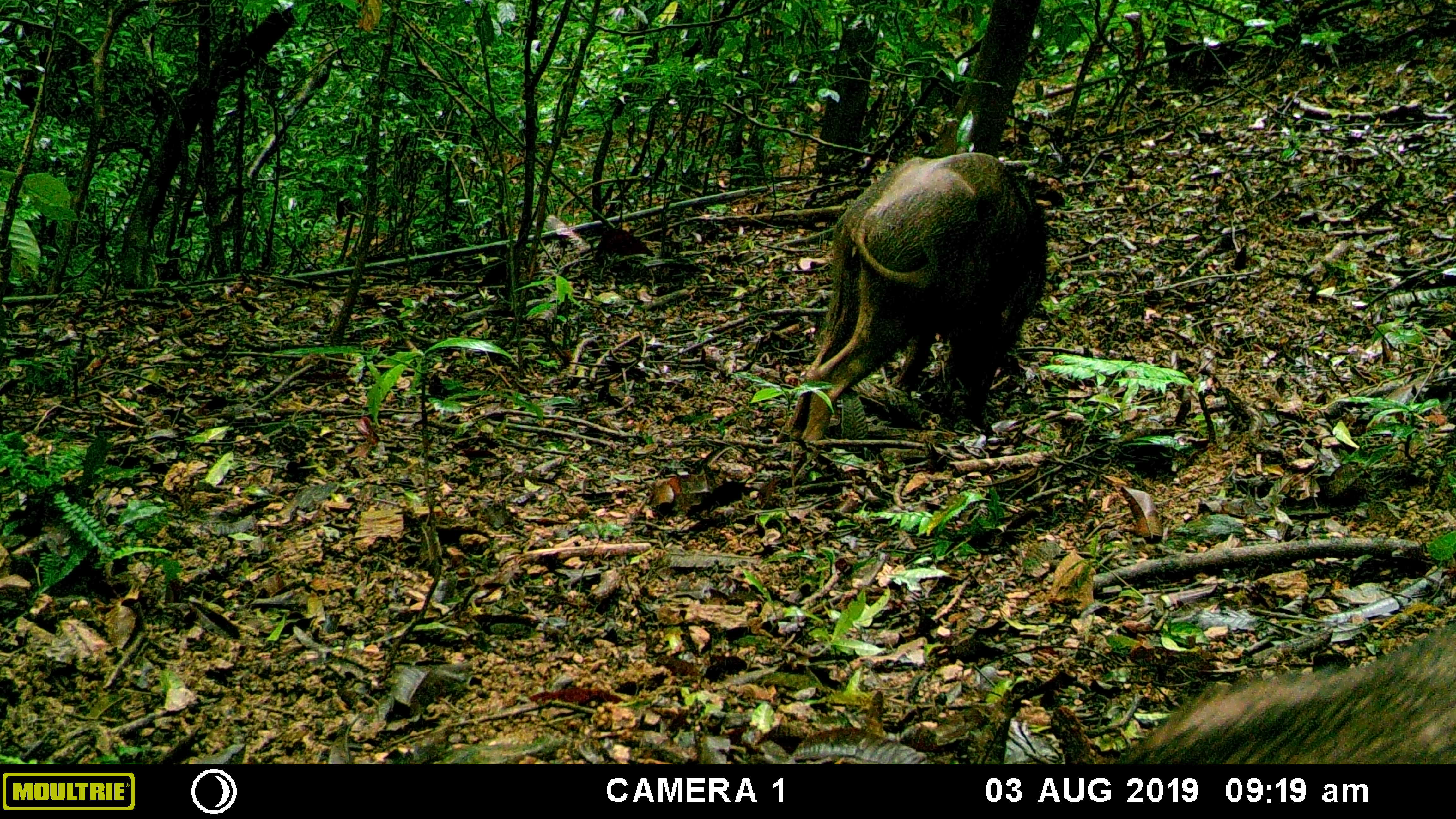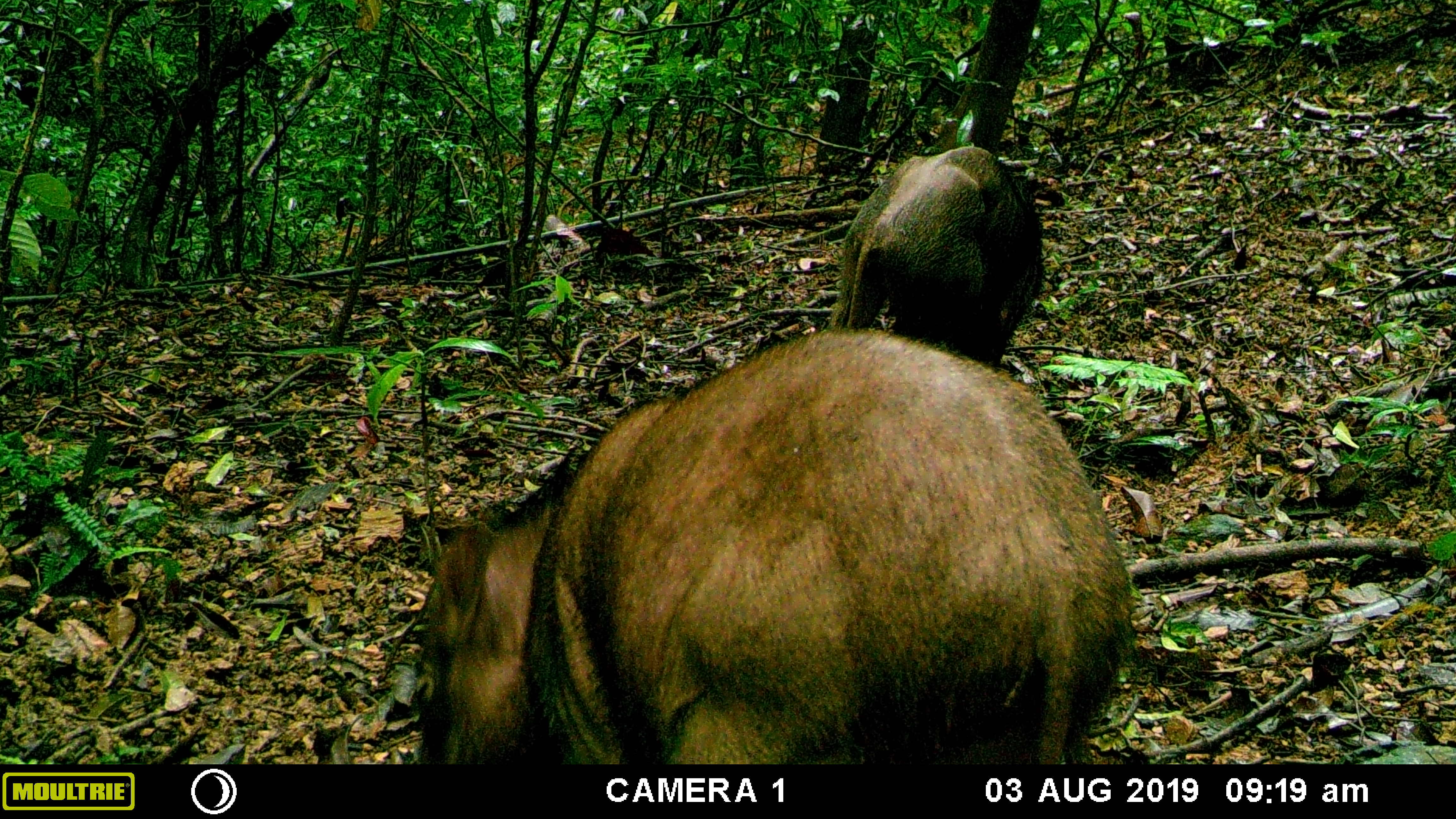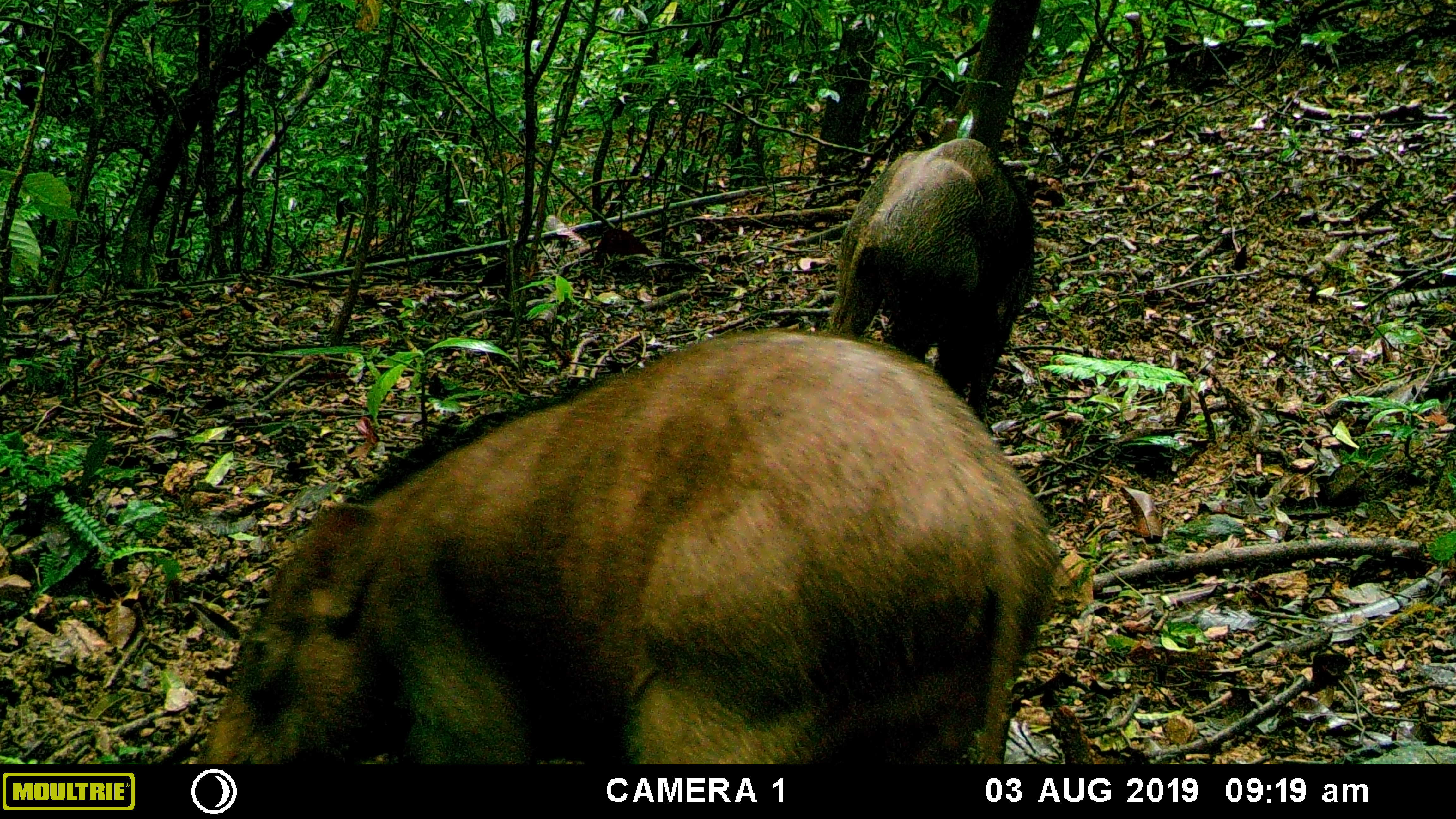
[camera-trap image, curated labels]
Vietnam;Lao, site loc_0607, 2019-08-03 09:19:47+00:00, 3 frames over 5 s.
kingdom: Animalia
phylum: Chordata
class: Mammalia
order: Artiodactyla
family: Suidae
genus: Sus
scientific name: Sus scrofa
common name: eurasian wild pig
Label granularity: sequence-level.